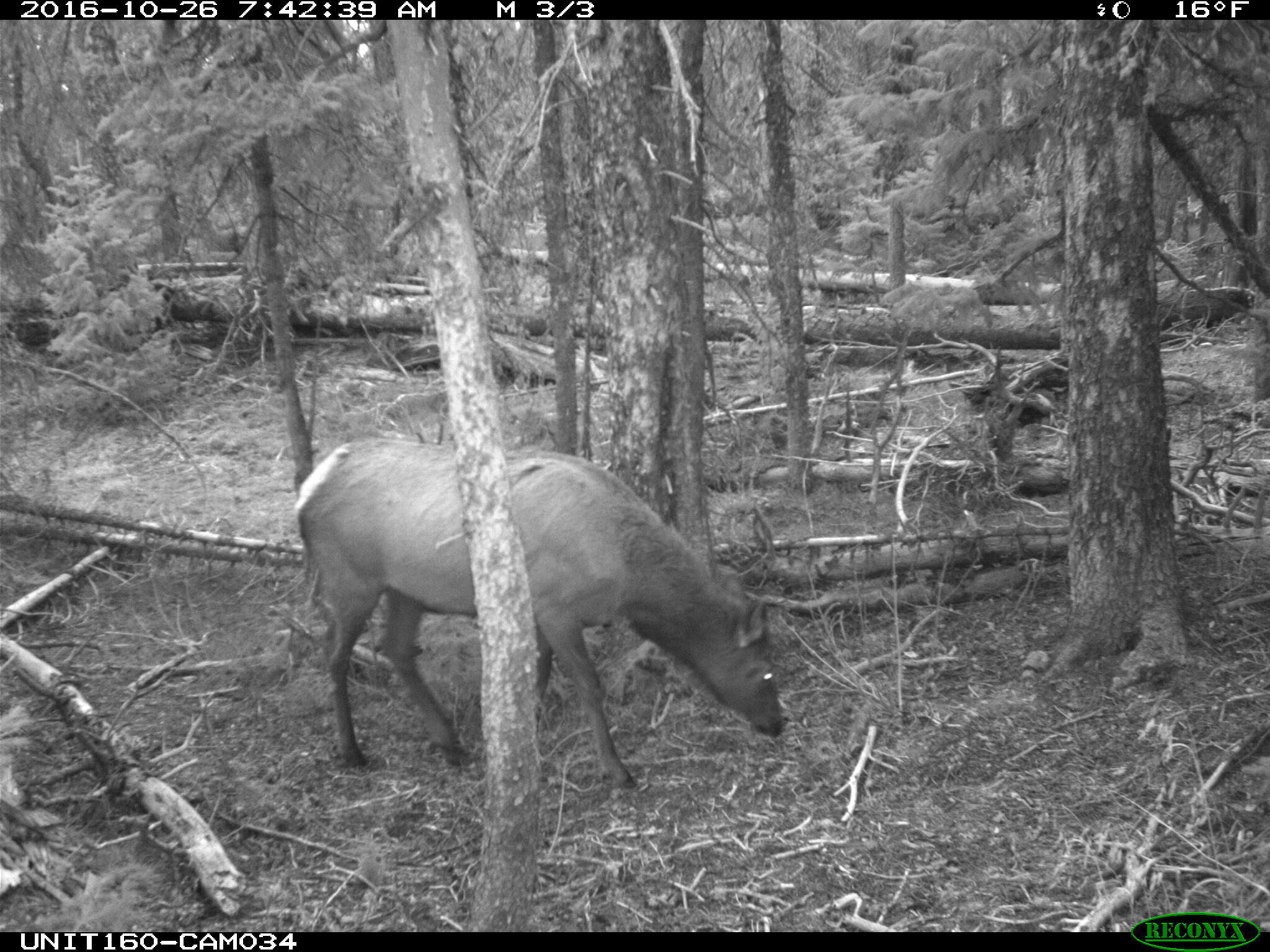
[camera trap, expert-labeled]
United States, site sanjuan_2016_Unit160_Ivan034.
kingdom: Animalia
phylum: Chordata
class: Mammalia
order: Artiodactyla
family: Cervidae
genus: Cervus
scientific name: Cervus elaphus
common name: red deer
Cervus elaphus (red deer).